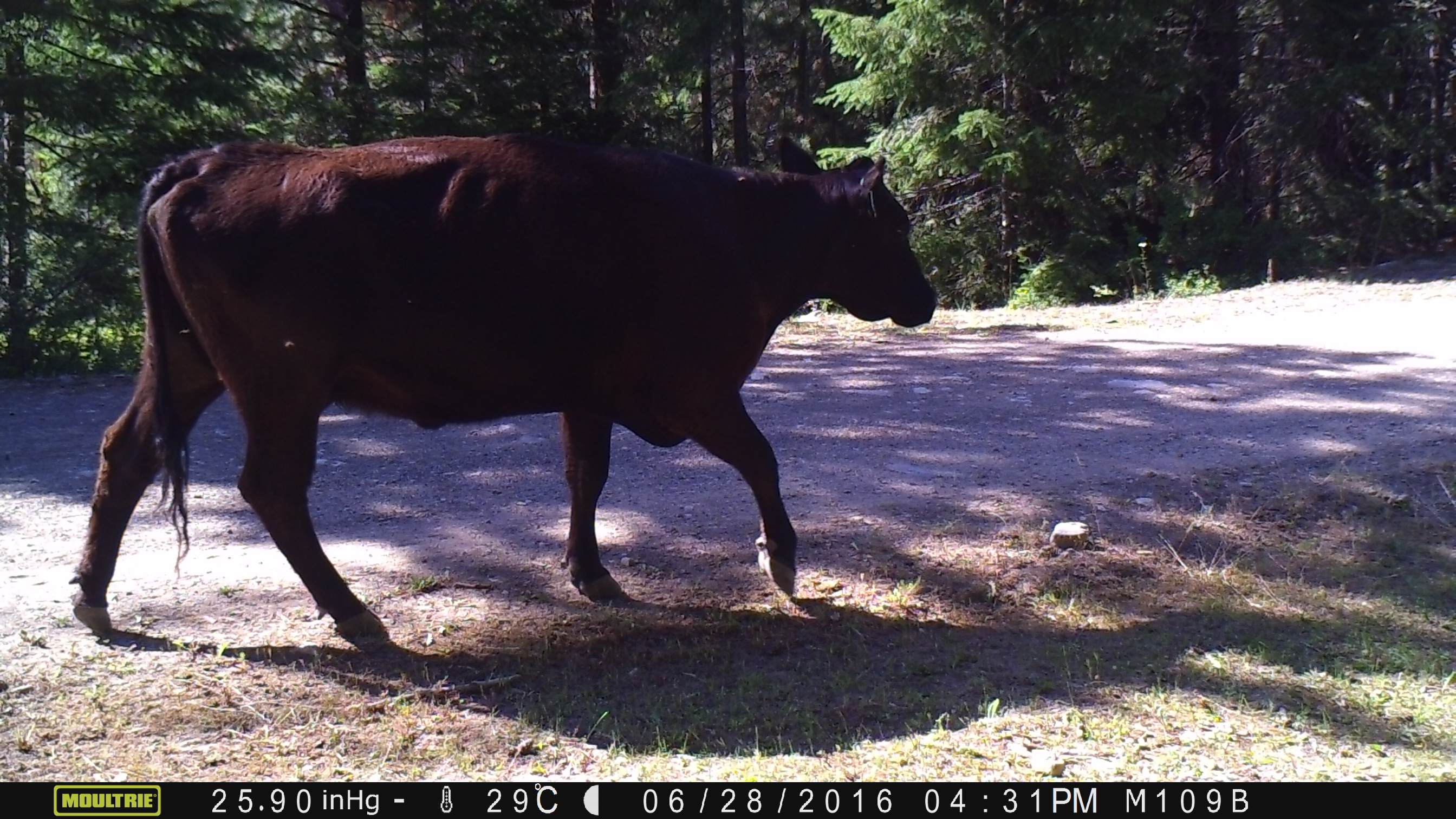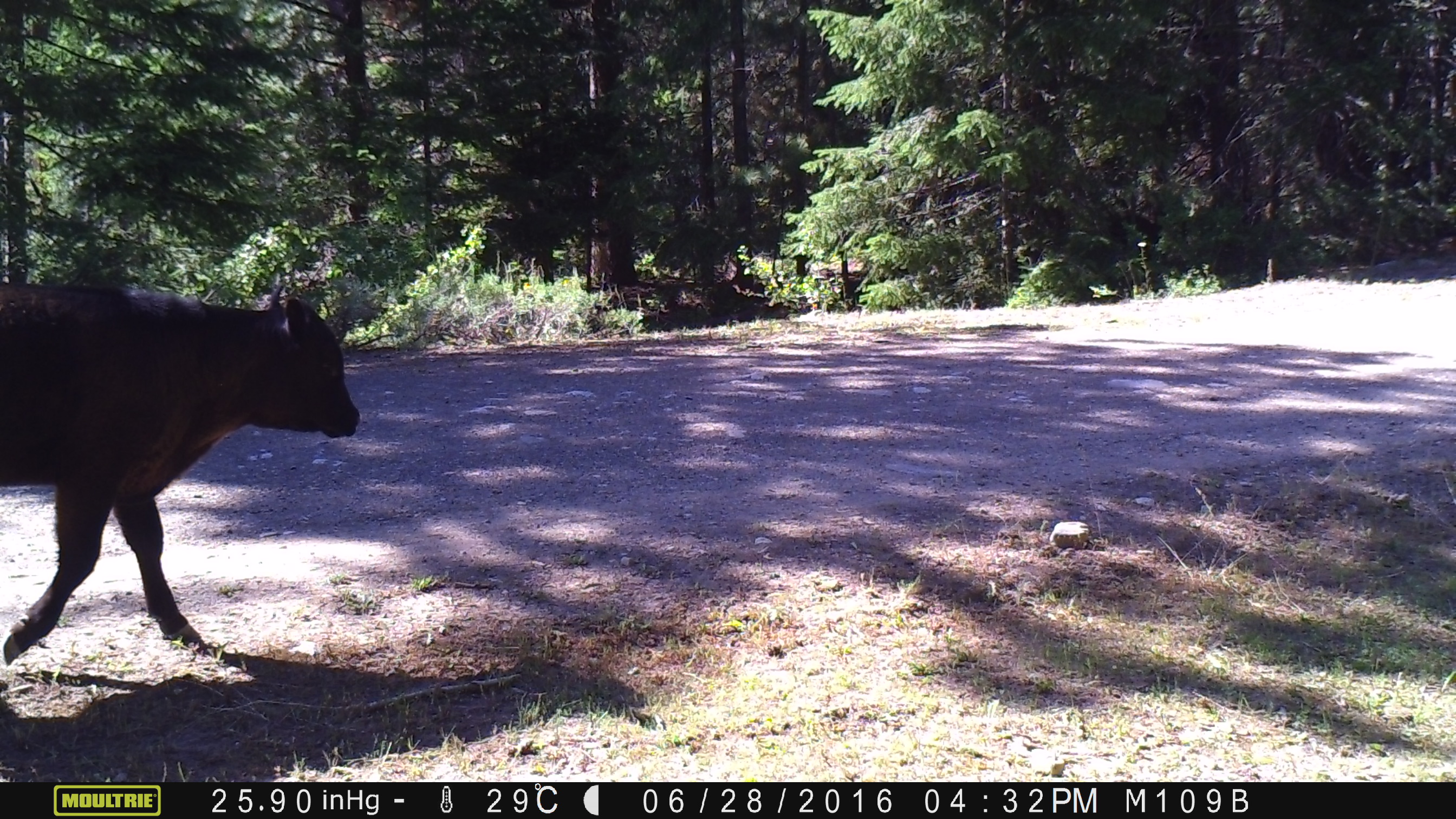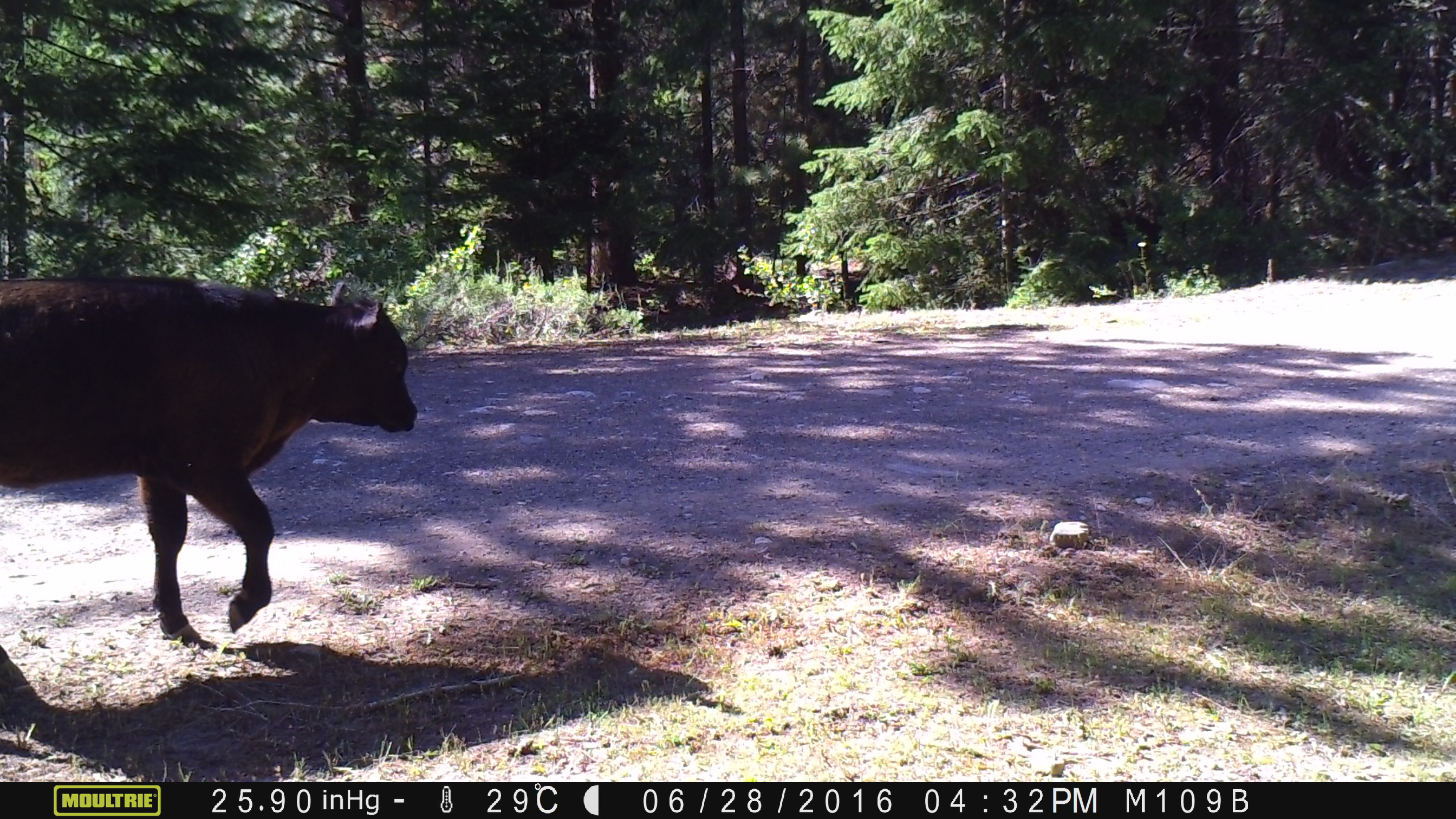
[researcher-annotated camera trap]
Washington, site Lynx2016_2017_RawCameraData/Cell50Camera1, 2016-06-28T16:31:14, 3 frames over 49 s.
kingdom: Animalia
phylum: Chordata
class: Mammalia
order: Artiodactyla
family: Bovidae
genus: Bos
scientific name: Bos taurus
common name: domestic cattle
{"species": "domestic cattle (Bos taurus)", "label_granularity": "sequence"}